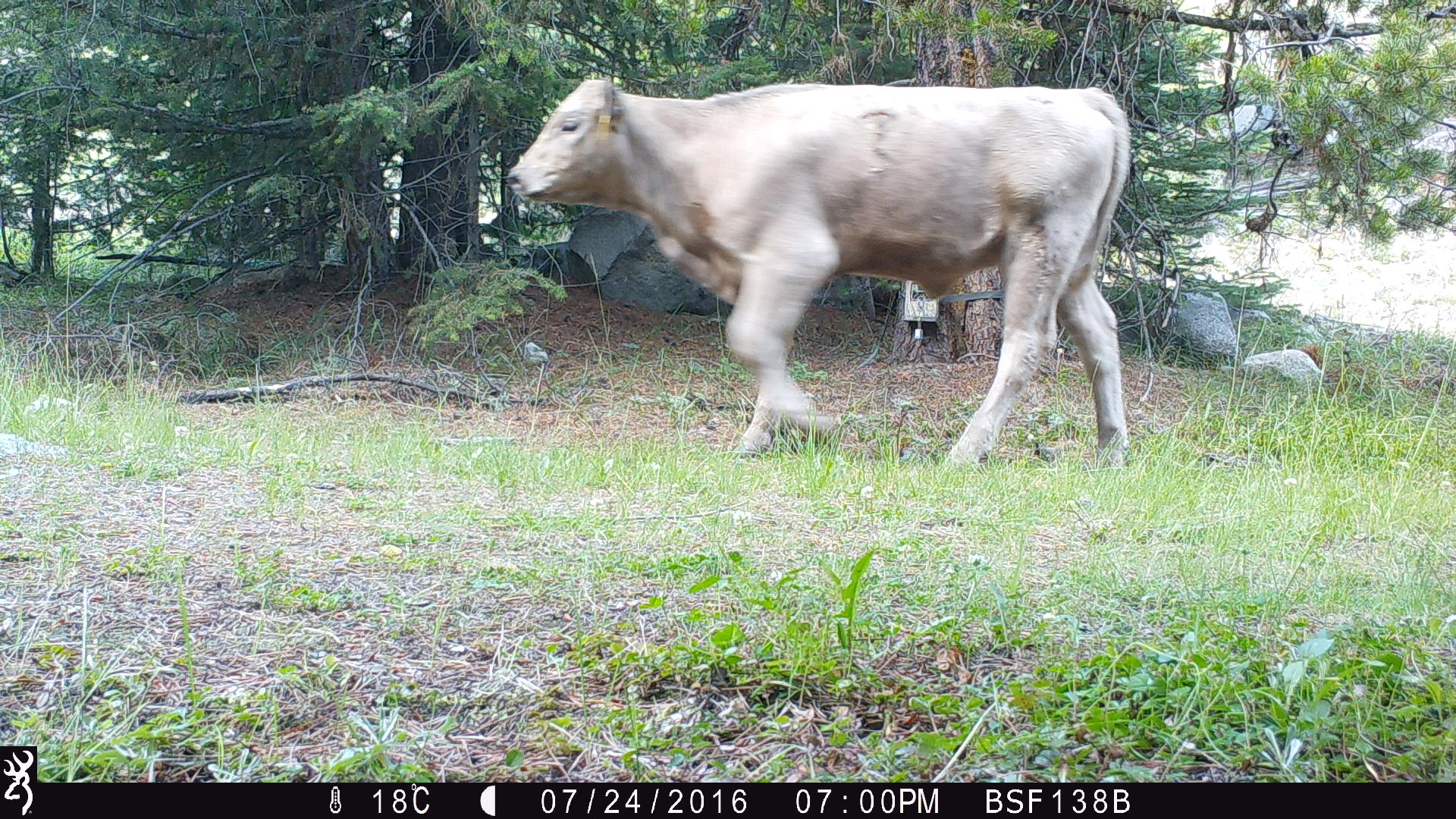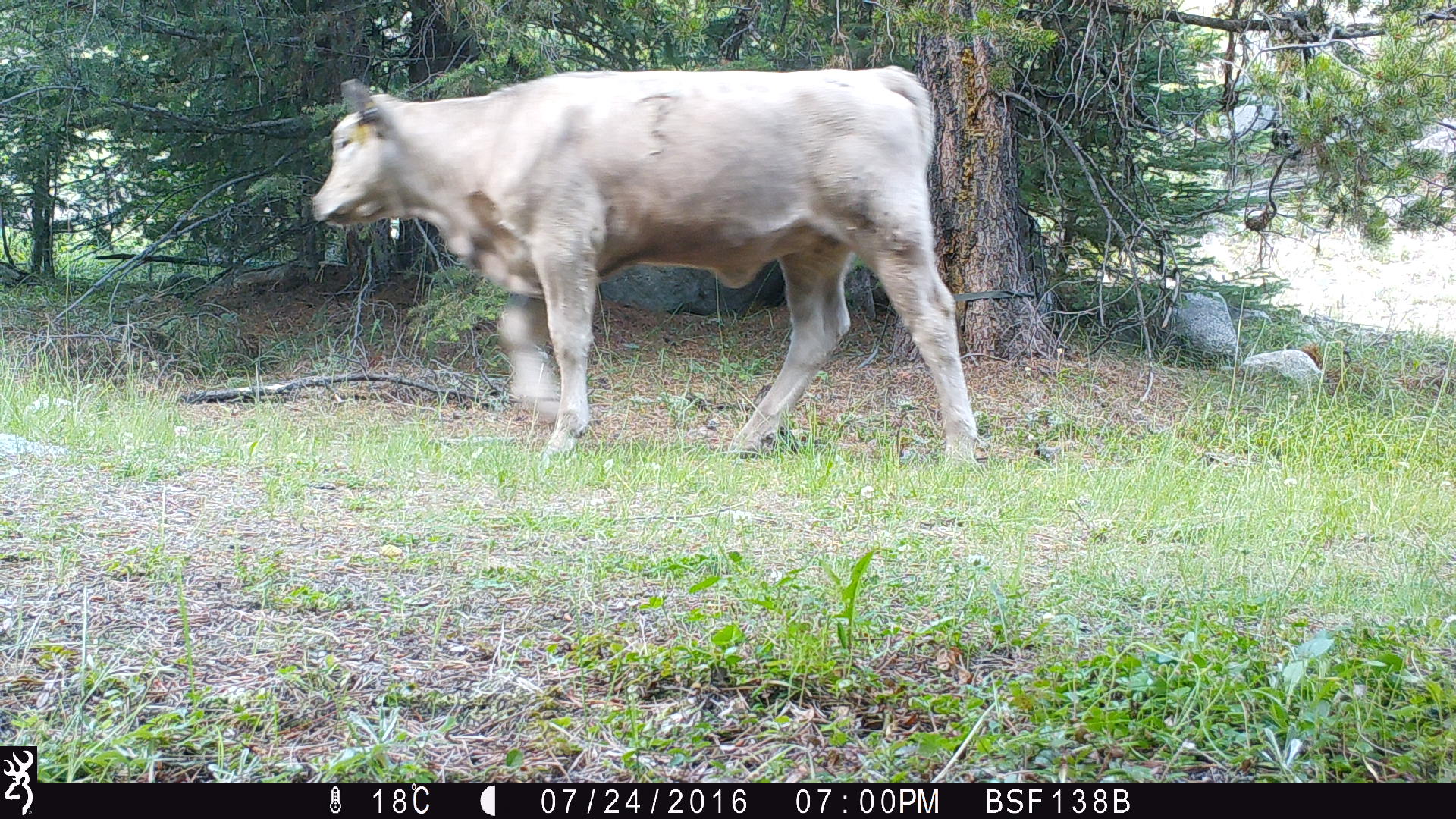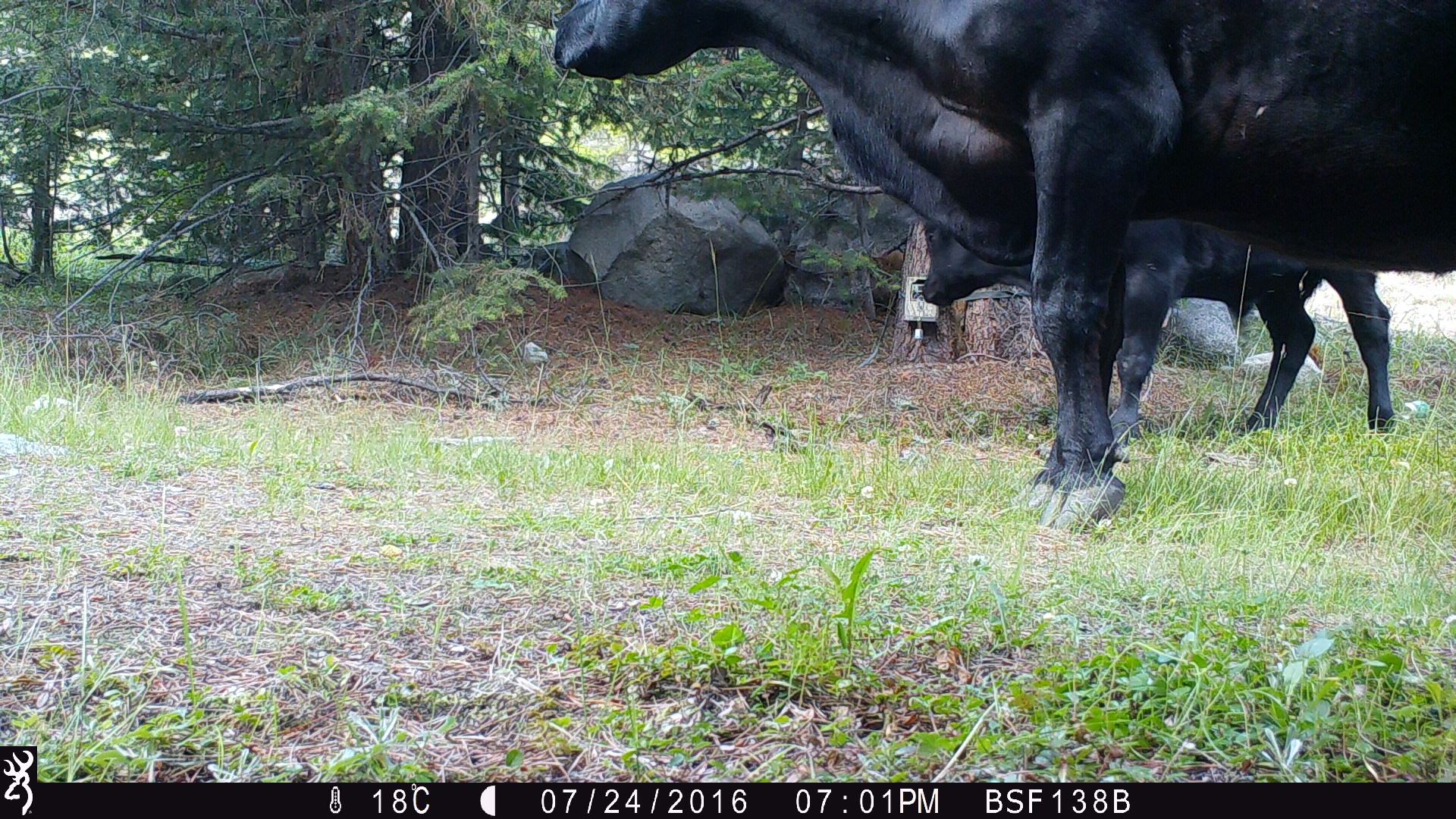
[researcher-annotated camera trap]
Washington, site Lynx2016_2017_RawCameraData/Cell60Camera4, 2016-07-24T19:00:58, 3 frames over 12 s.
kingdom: Animalia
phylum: Chordata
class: Mammalia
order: Artiodactyla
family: Bovidae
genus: Bos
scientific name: Bos taurus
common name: domestic cattle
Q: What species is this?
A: Domestic cattle (Bos taurus).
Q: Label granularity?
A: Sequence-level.